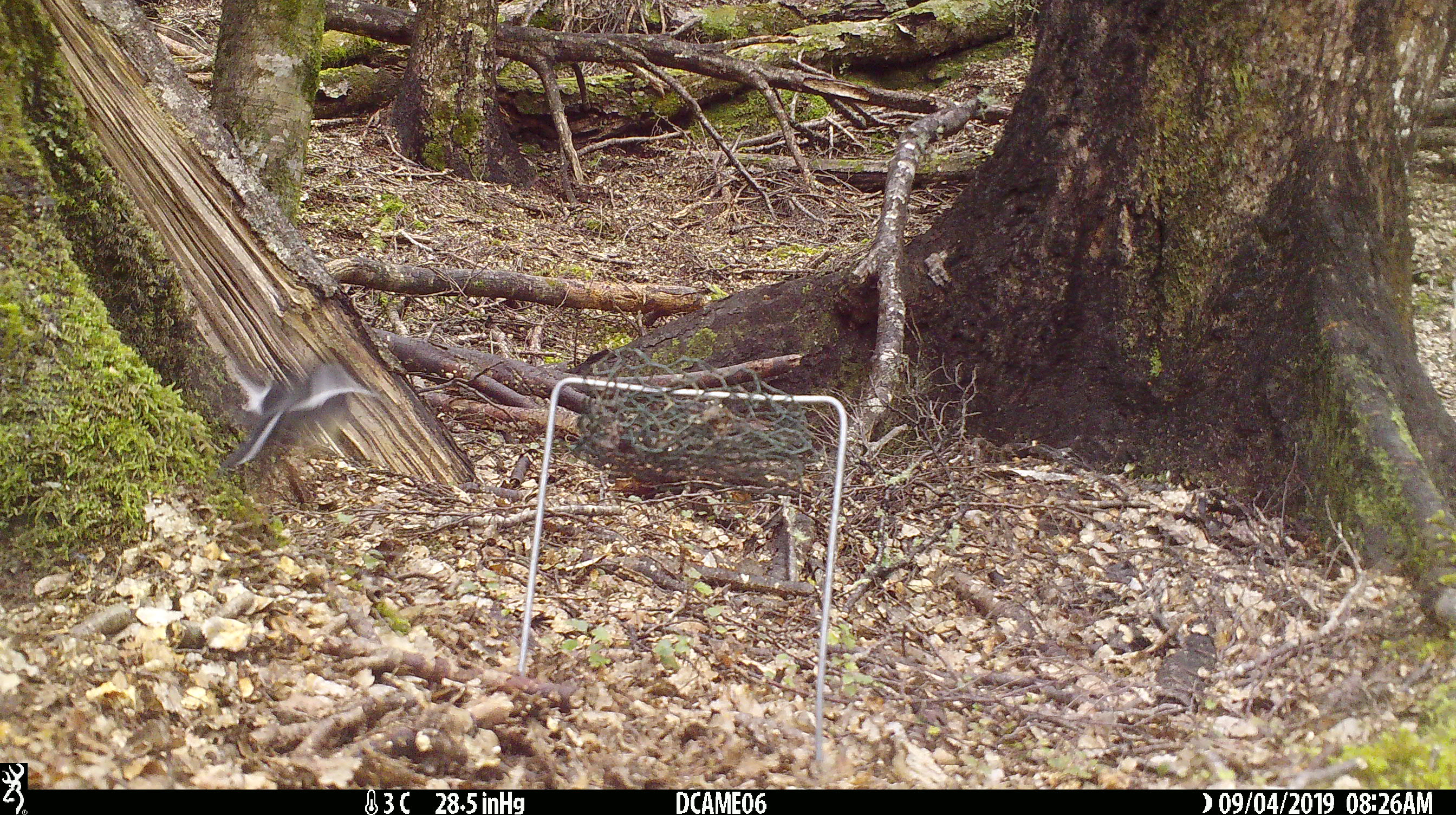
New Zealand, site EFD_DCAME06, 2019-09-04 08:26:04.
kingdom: Animalia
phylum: Chordata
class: Aves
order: Passeriformes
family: Petroicidae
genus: Petroica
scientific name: Petroica macrocephala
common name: tomtit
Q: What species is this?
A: Tomtit (Petroica macrocephala).